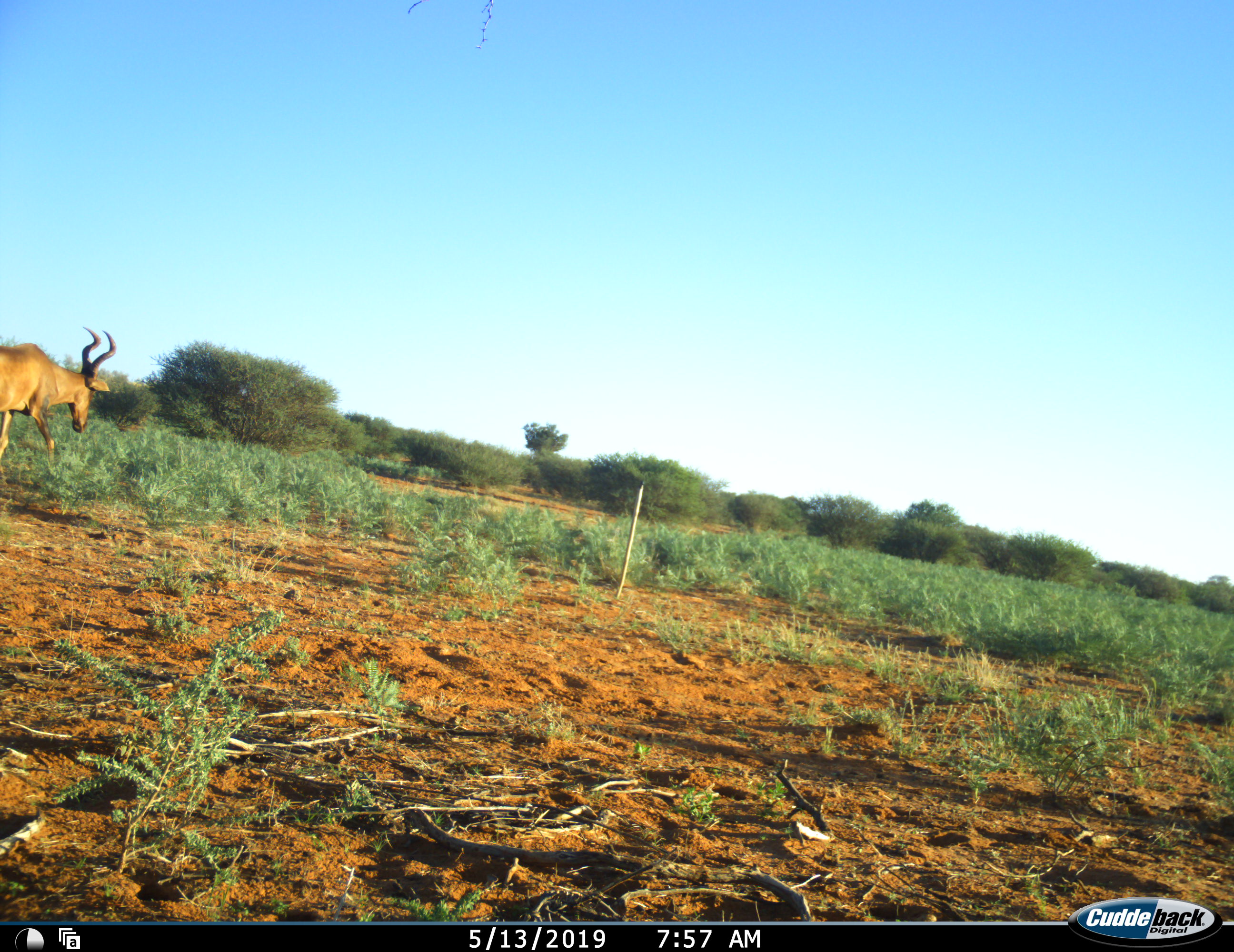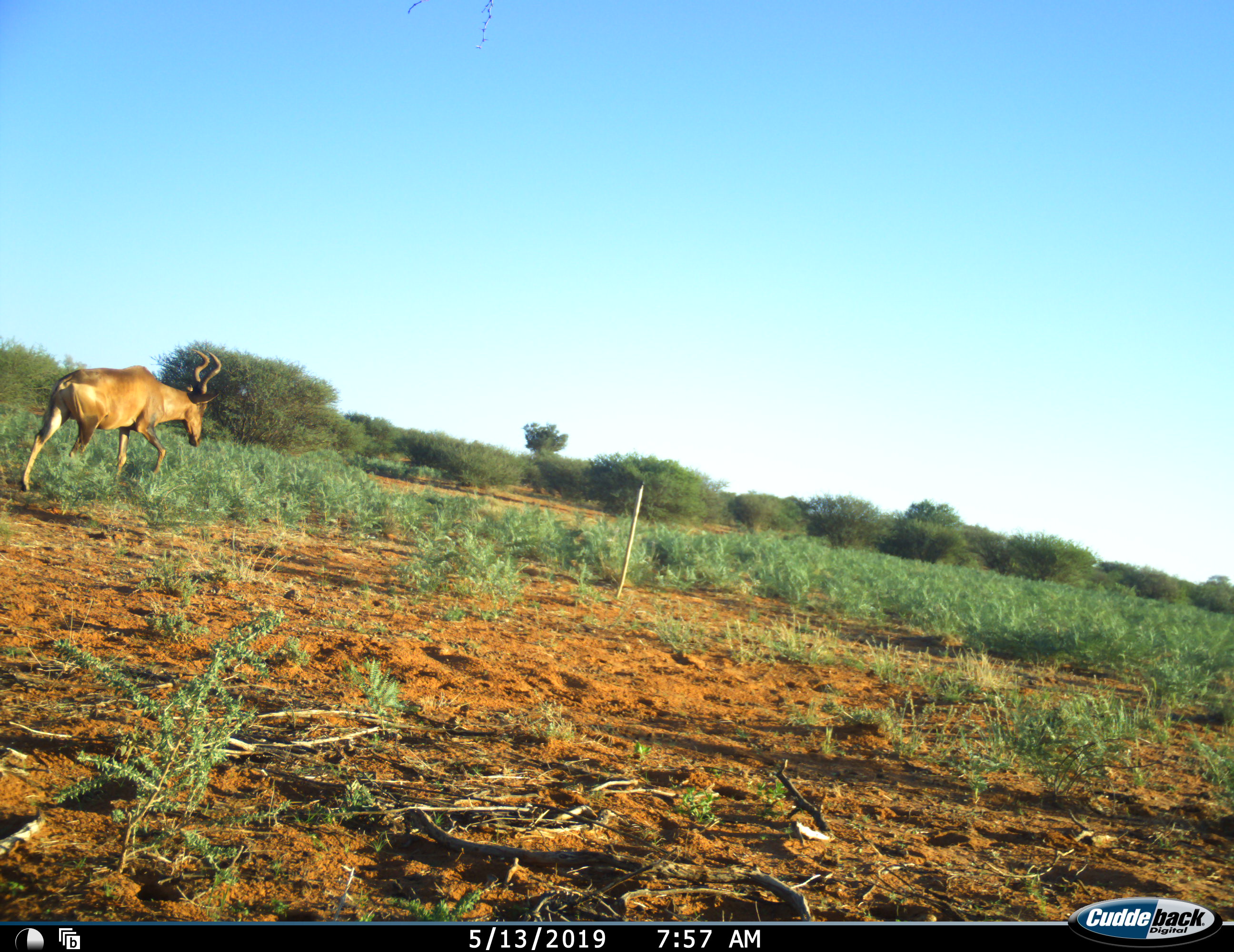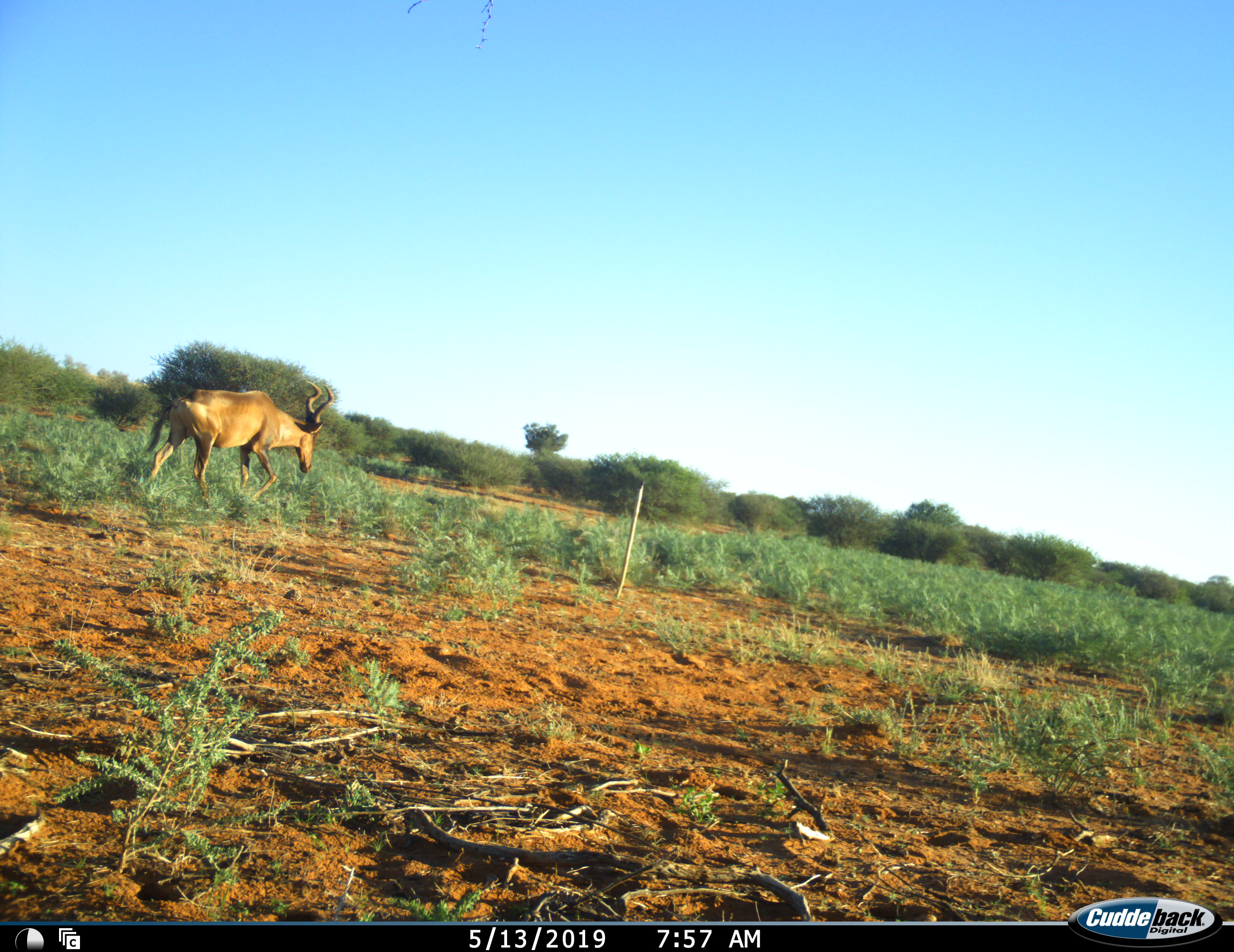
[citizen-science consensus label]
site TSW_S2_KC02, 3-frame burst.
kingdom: Animalia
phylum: Chordata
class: Mammalia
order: Artiodactyla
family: Bovidae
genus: Alcelaphus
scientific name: Alcelaphus buselaphus caama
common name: red hartebeest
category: hartebeestred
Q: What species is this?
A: Hartebeestred (red hartebeest) (Alcelaphus buselaphus caama).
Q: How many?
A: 1.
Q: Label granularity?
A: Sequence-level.